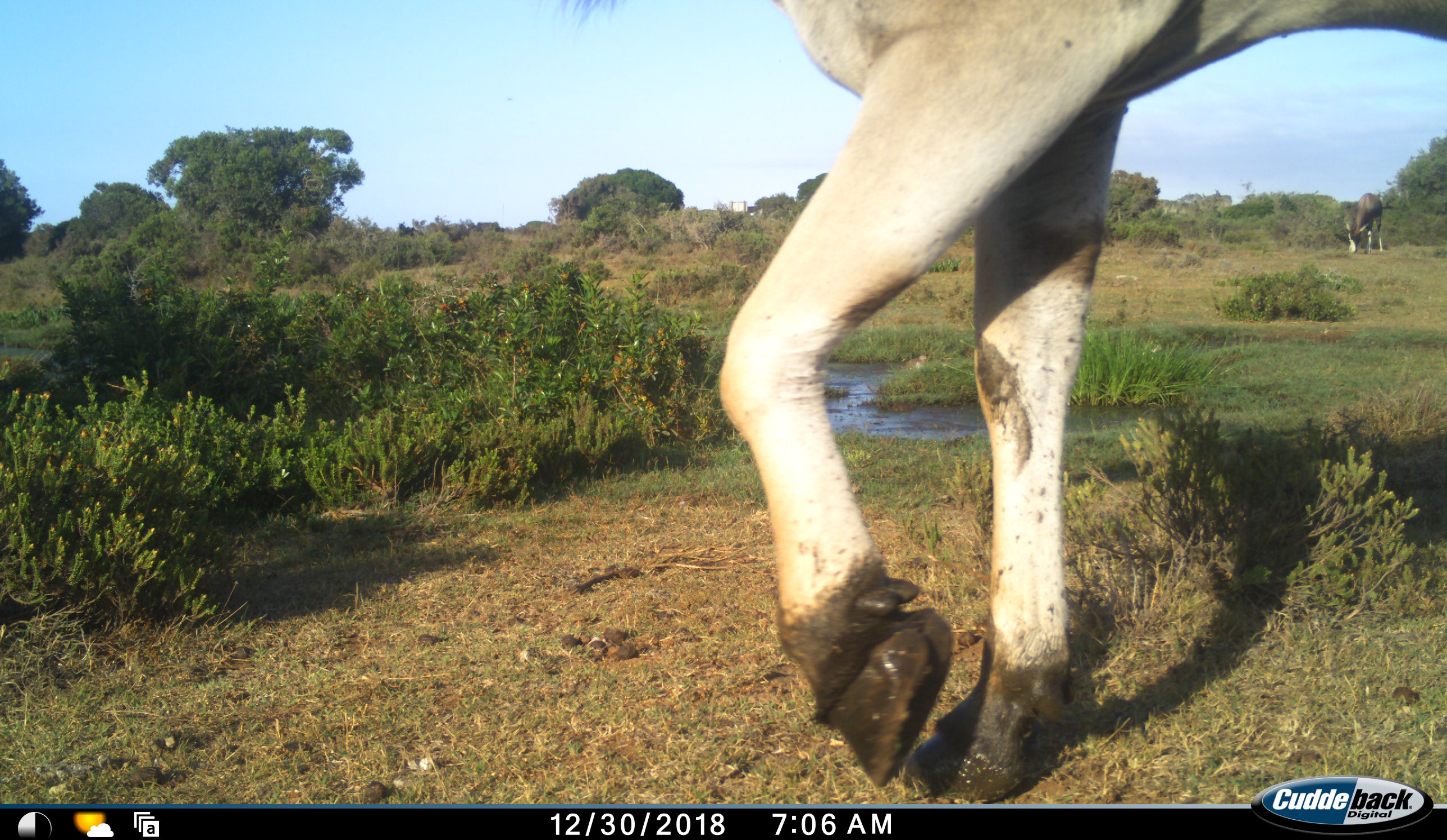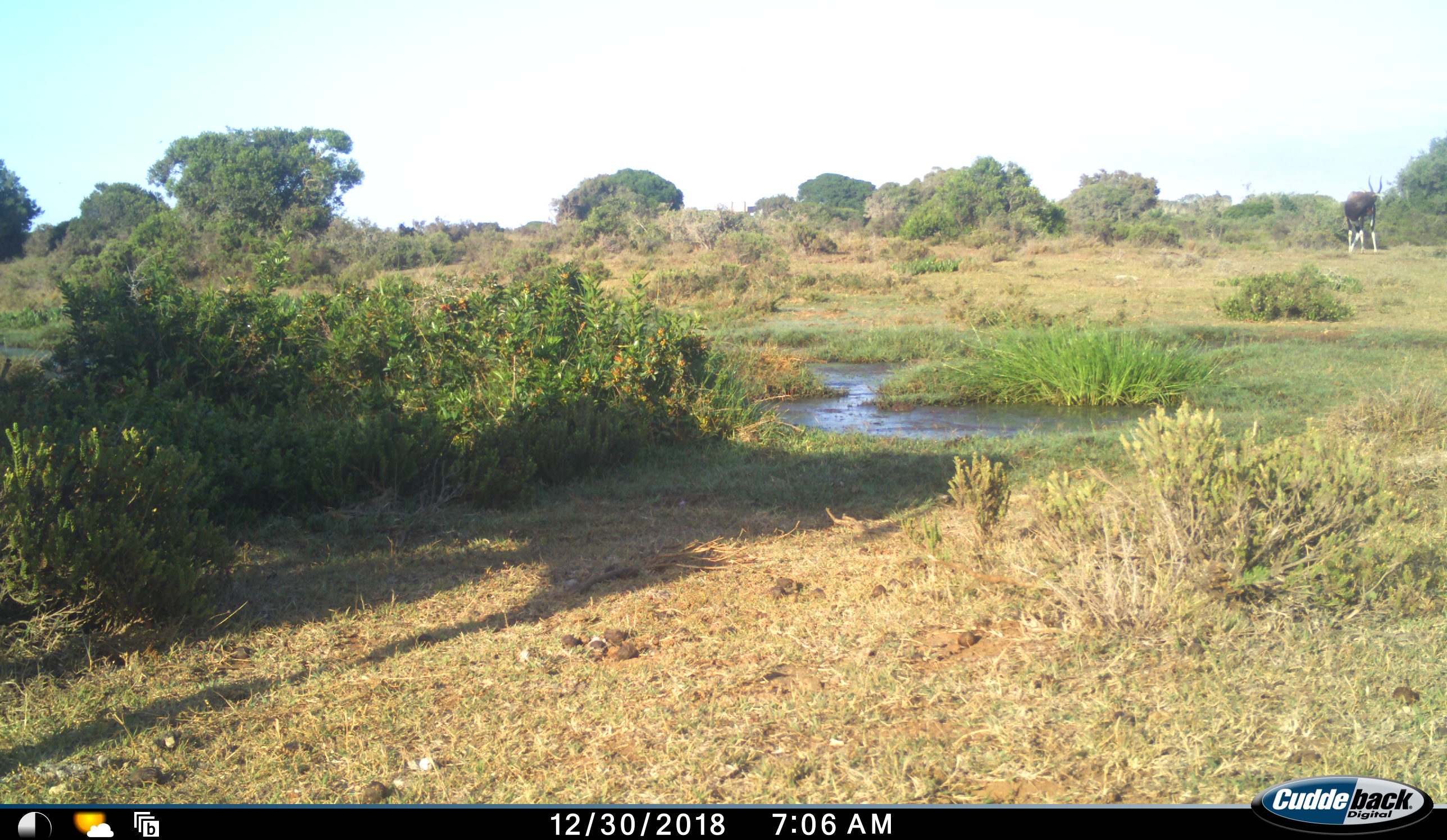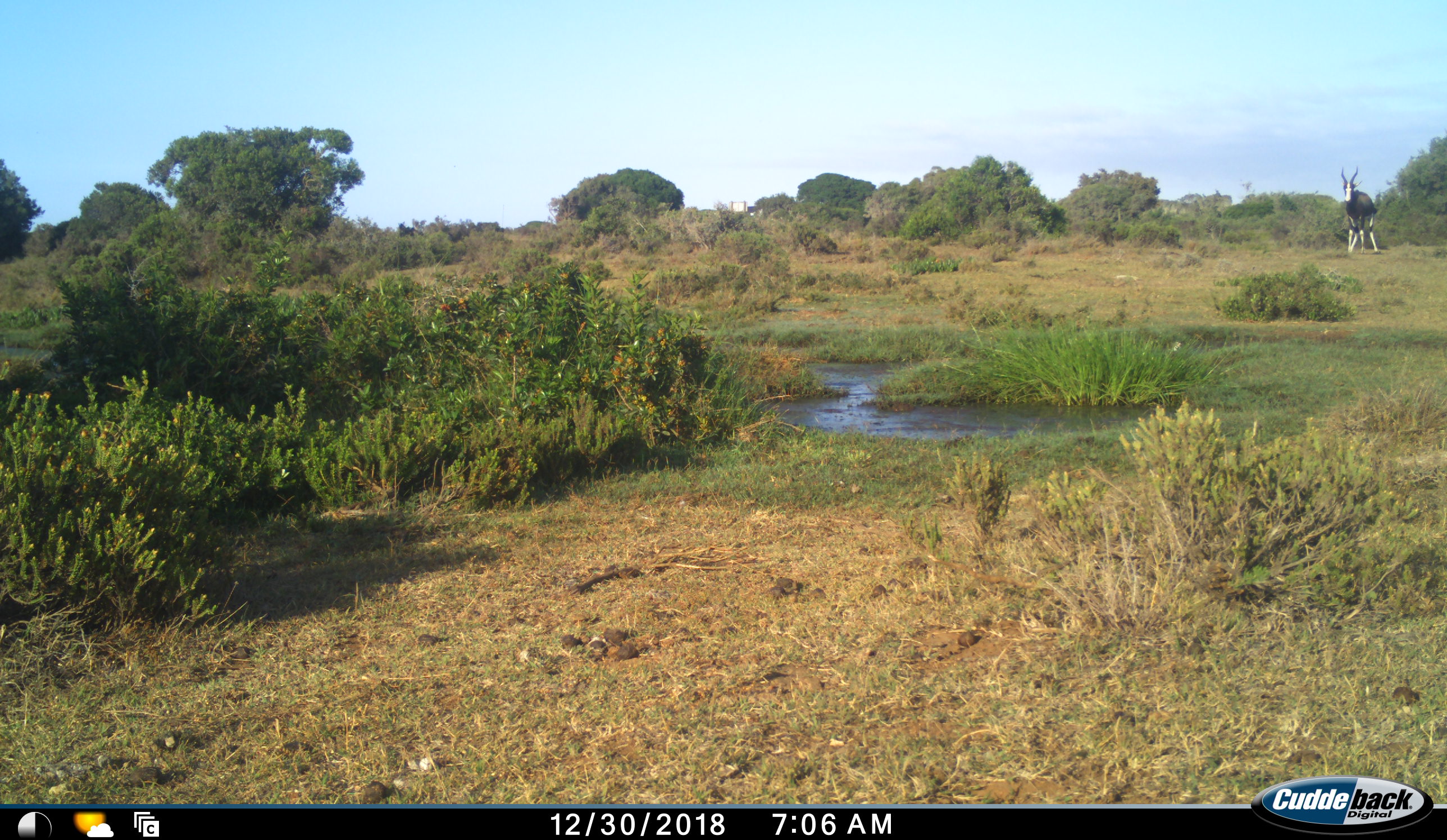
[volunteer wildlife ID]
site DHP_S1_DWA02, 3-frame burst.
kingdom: Animalia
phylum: Chordata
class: Mammalia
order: Artiodactyla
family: Bovidae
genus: Damaliscus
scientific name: Damaliscus pygargus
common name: bontebok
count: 1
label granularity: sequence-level